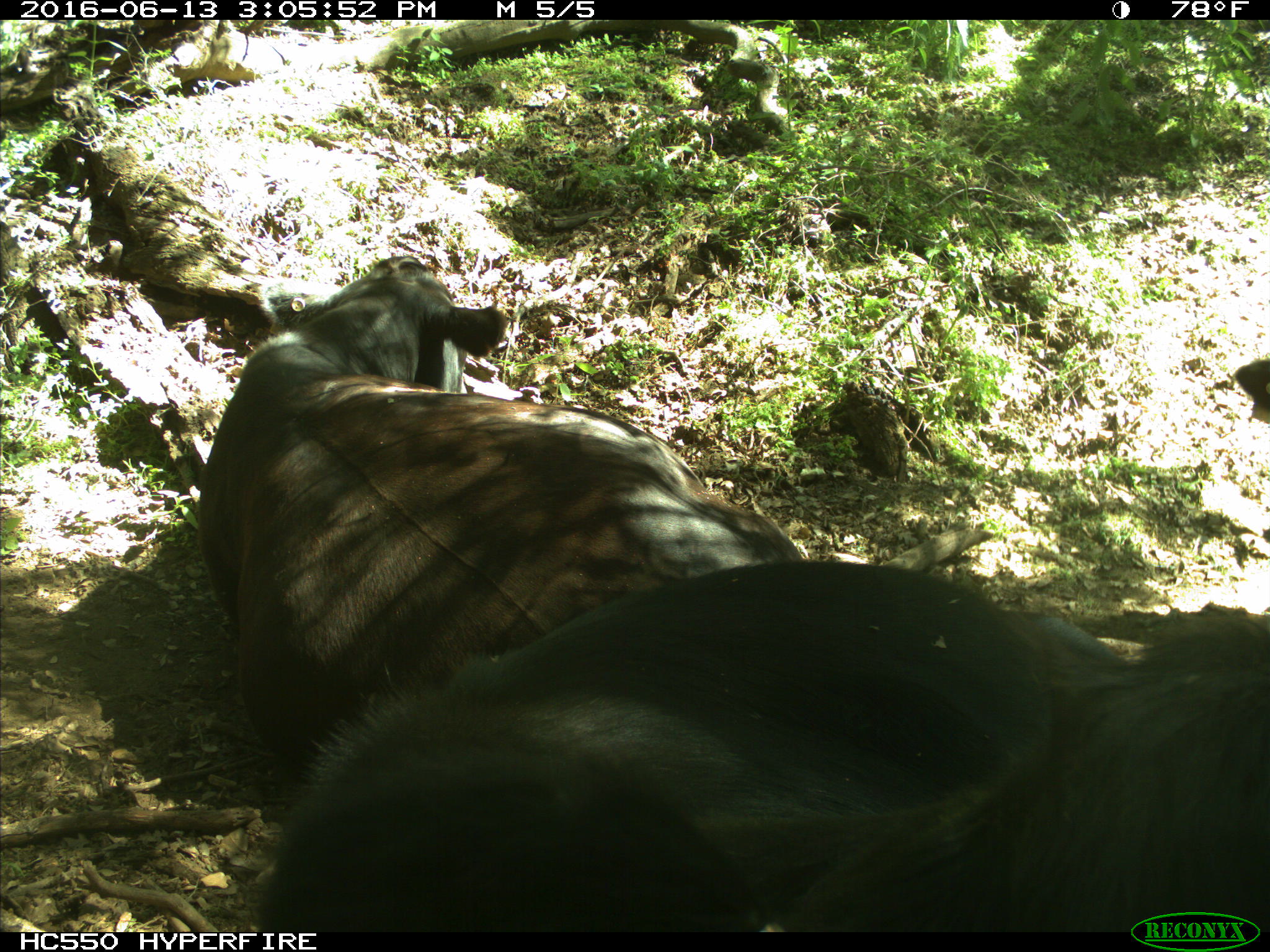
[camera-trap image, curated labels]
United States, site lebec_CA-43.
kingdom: Animalia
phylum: Chordata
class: Mammalia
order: Artiodactyla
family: Bovidae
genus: Bos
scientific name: Bos taurus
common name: domestic cow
Bos taurus (domestic cow).